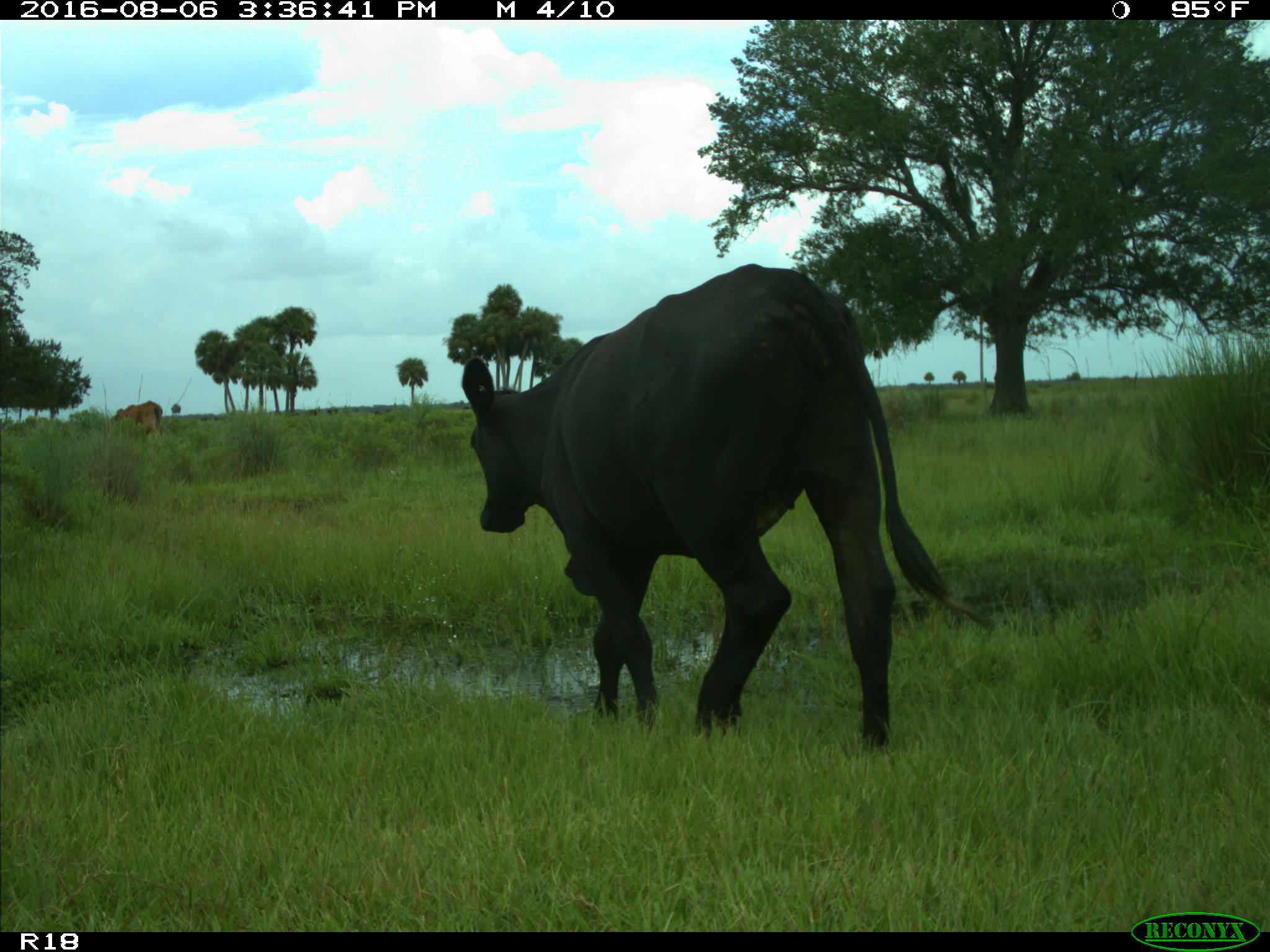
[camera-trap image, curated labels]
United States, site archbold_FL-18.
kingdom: Animalia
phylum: Chordata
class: Mammalia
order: Artiodactyla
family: Bovidae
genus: Bos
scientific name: Bos taurus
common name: domestic cow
Bos taurus (domestic cow).